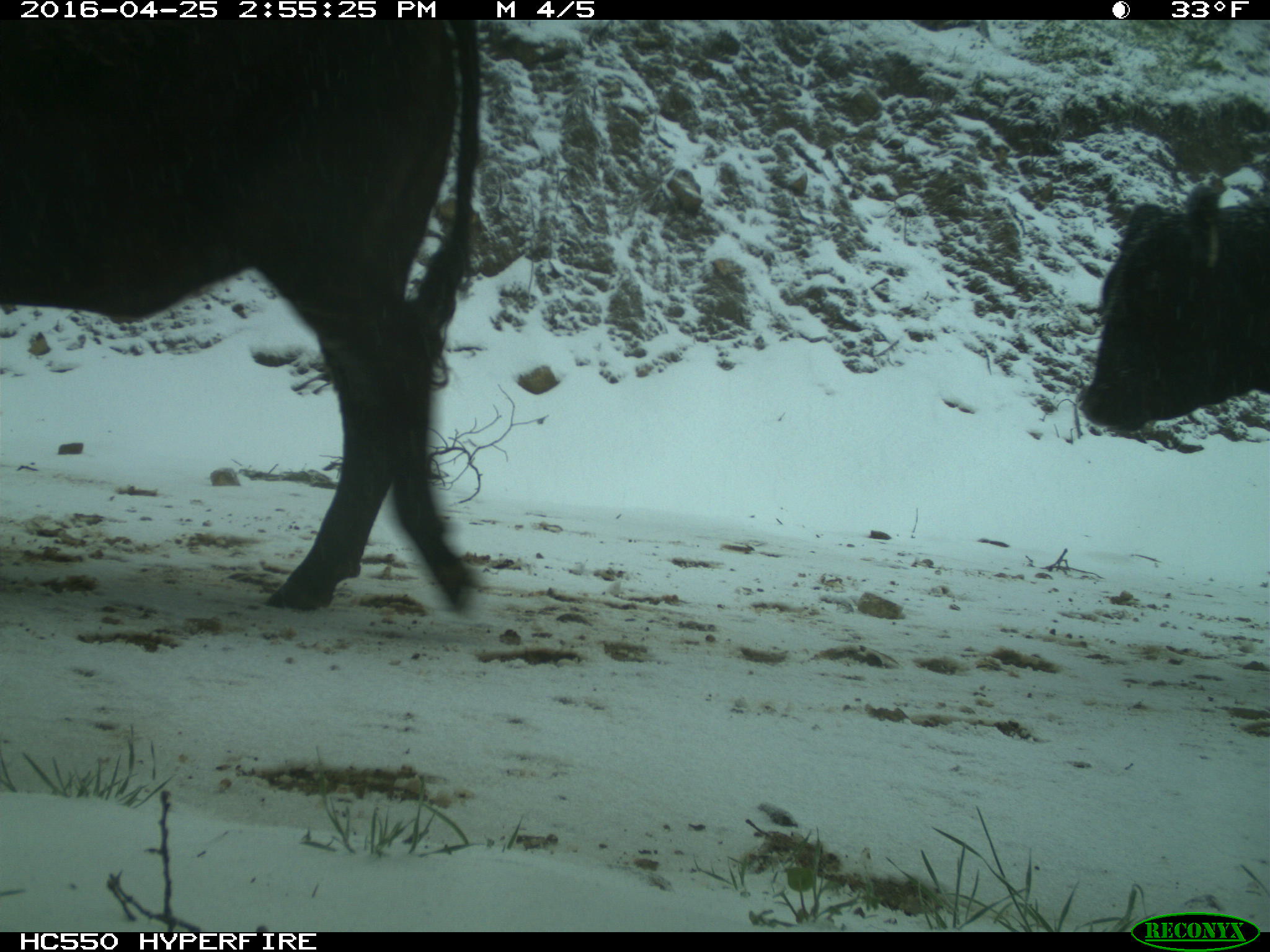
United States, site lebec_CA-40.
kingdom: Animalia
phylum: Chordata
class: Mammalia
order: Artiodactyla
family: Bovidae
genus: Bos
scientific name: Bos taurus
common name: domestic cow